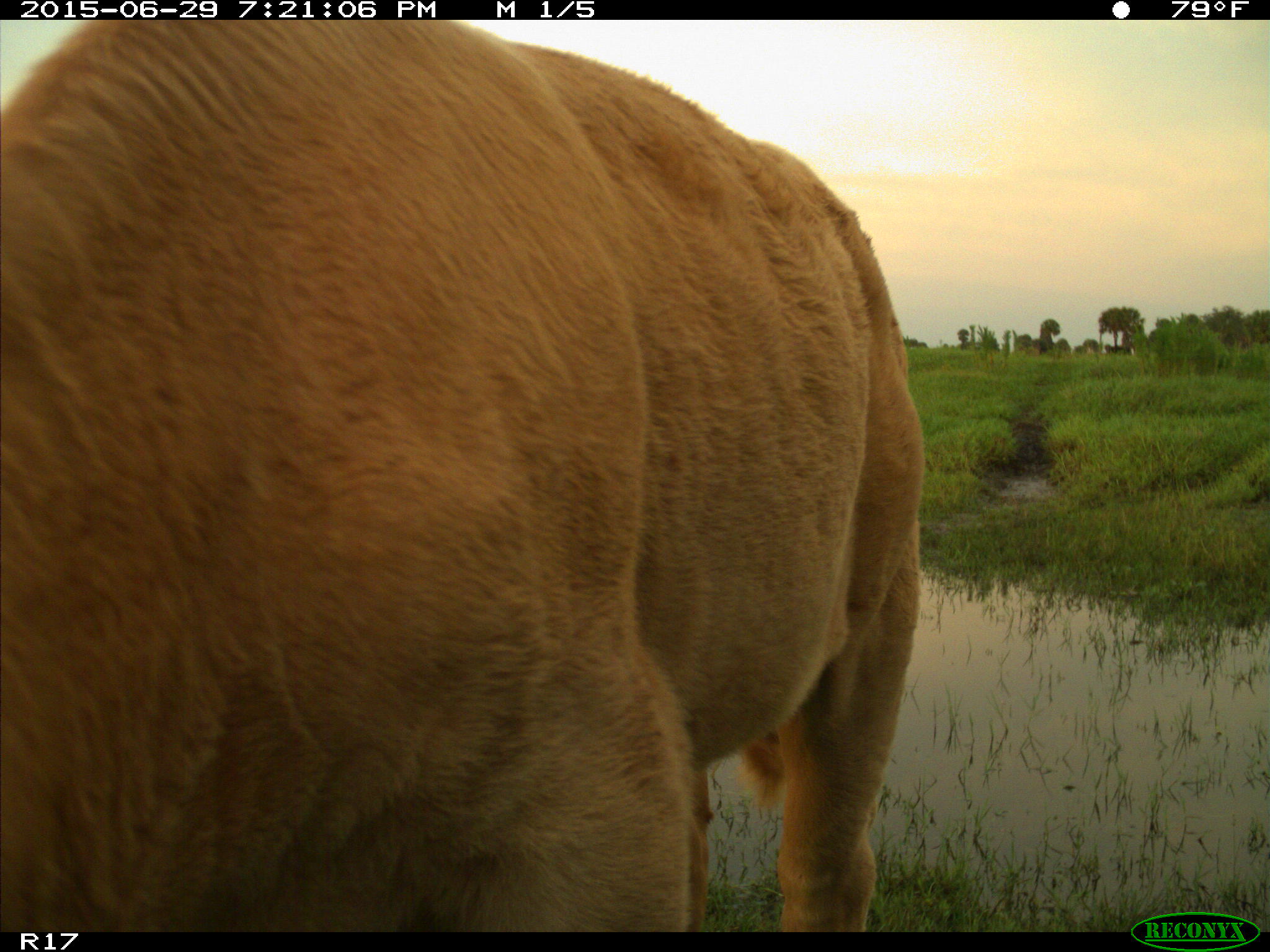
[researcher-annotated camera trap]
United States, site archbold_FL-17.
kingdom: Animalia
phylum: Chordata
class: Mammalia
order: Artiodactyla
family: Bovidae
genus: Bos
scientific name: Bos taurus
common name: domestic cow